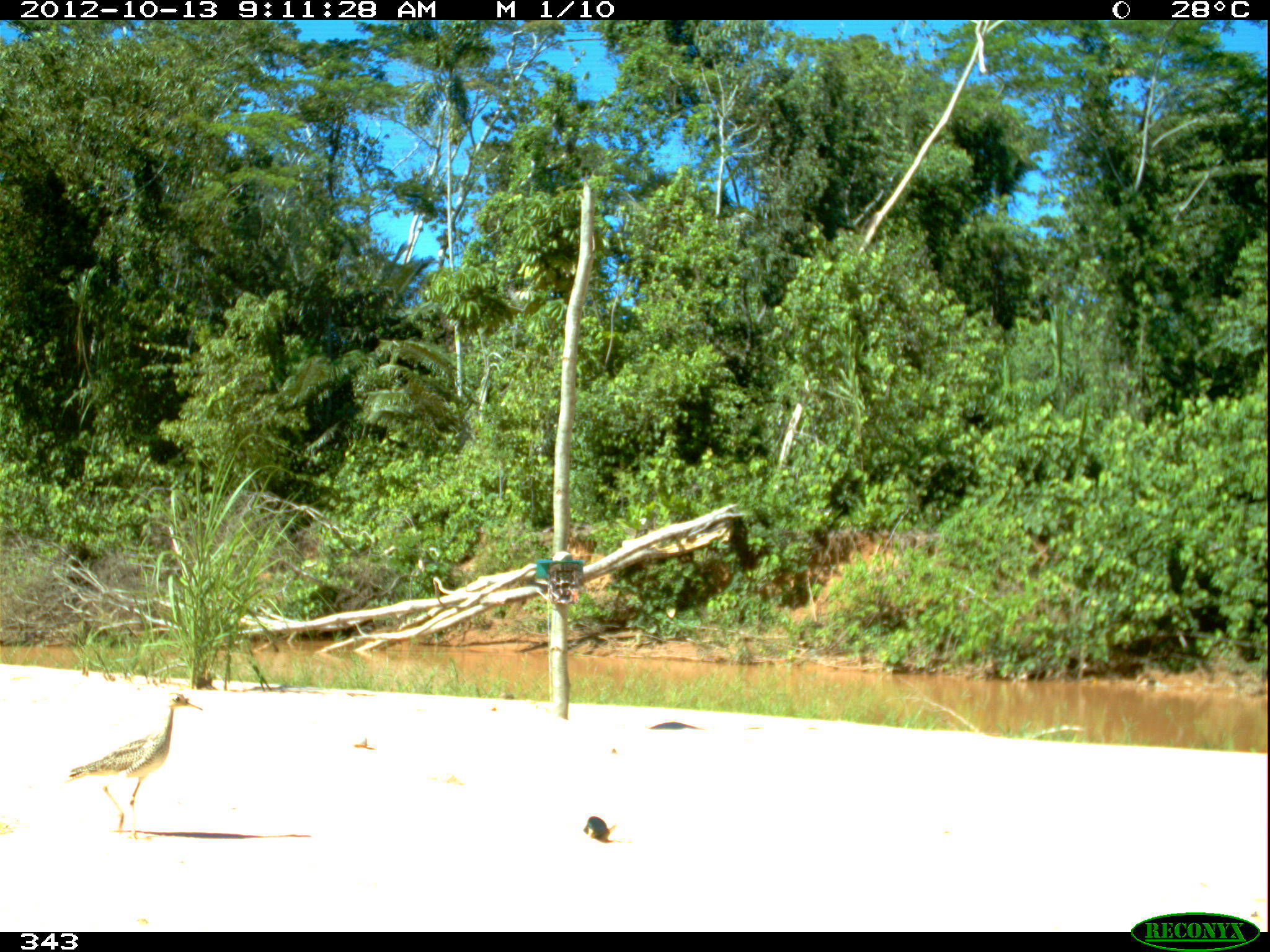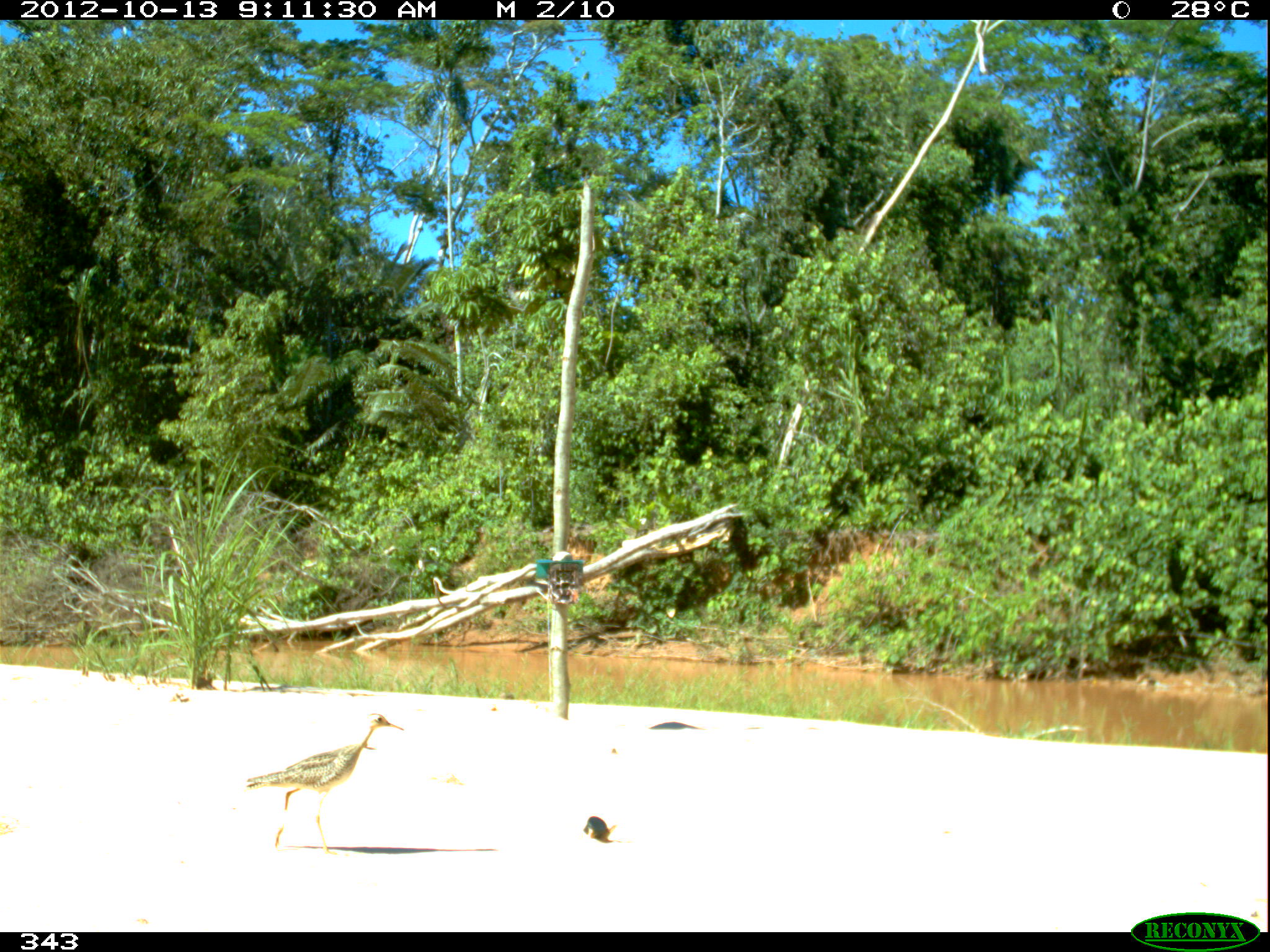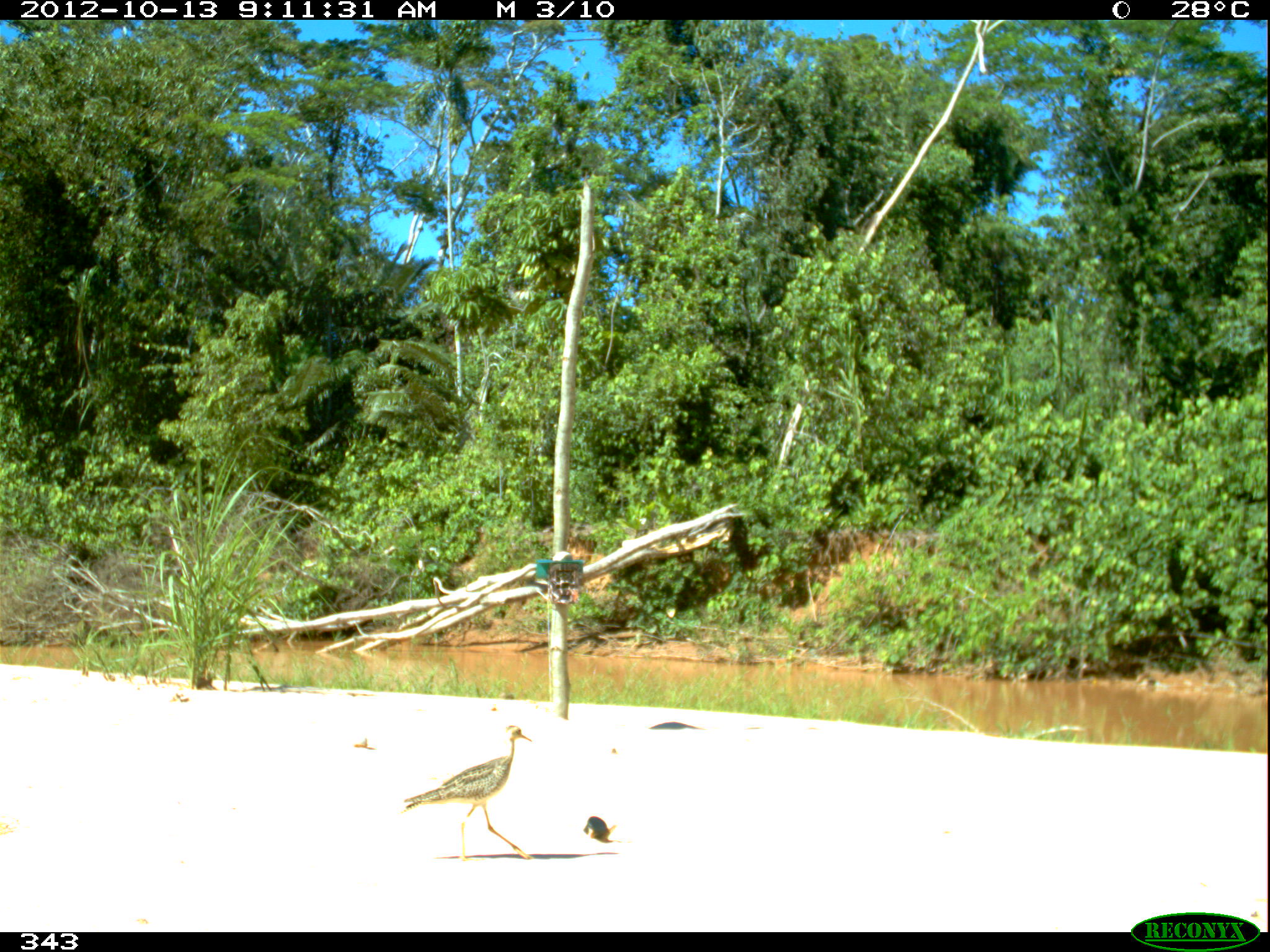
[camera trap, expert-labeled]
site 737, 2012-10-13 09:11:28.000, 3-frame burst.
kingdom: Animalia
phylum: Chordata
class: Aves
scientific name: Aves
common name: bird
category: unknown bird